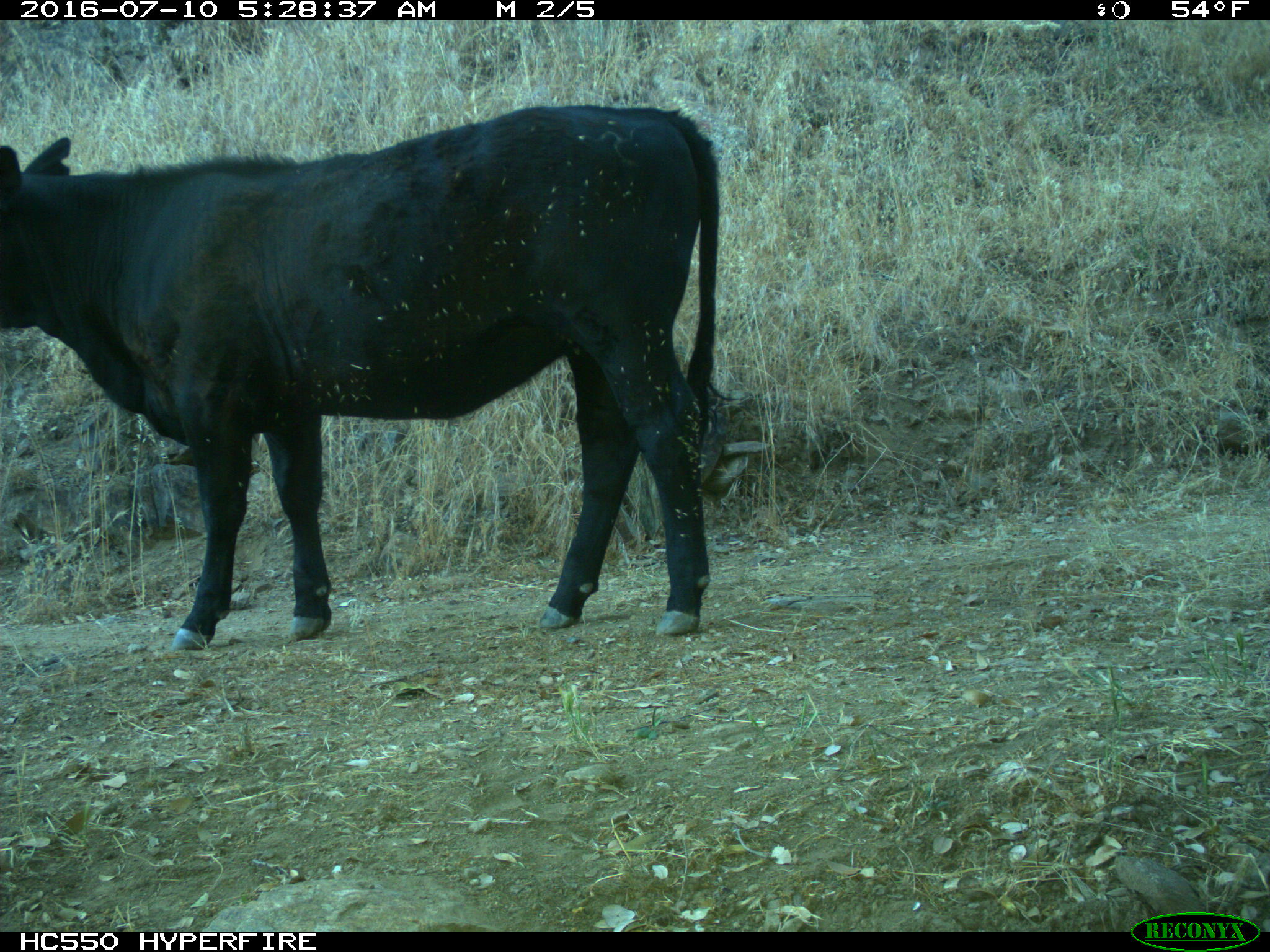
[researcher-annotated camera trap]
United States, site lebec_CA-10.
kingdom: Animalia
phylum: Chordata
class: Mammalia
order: Artiodactyla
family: Bovidae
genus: Bos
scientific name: Bos taurus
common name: domestic cow